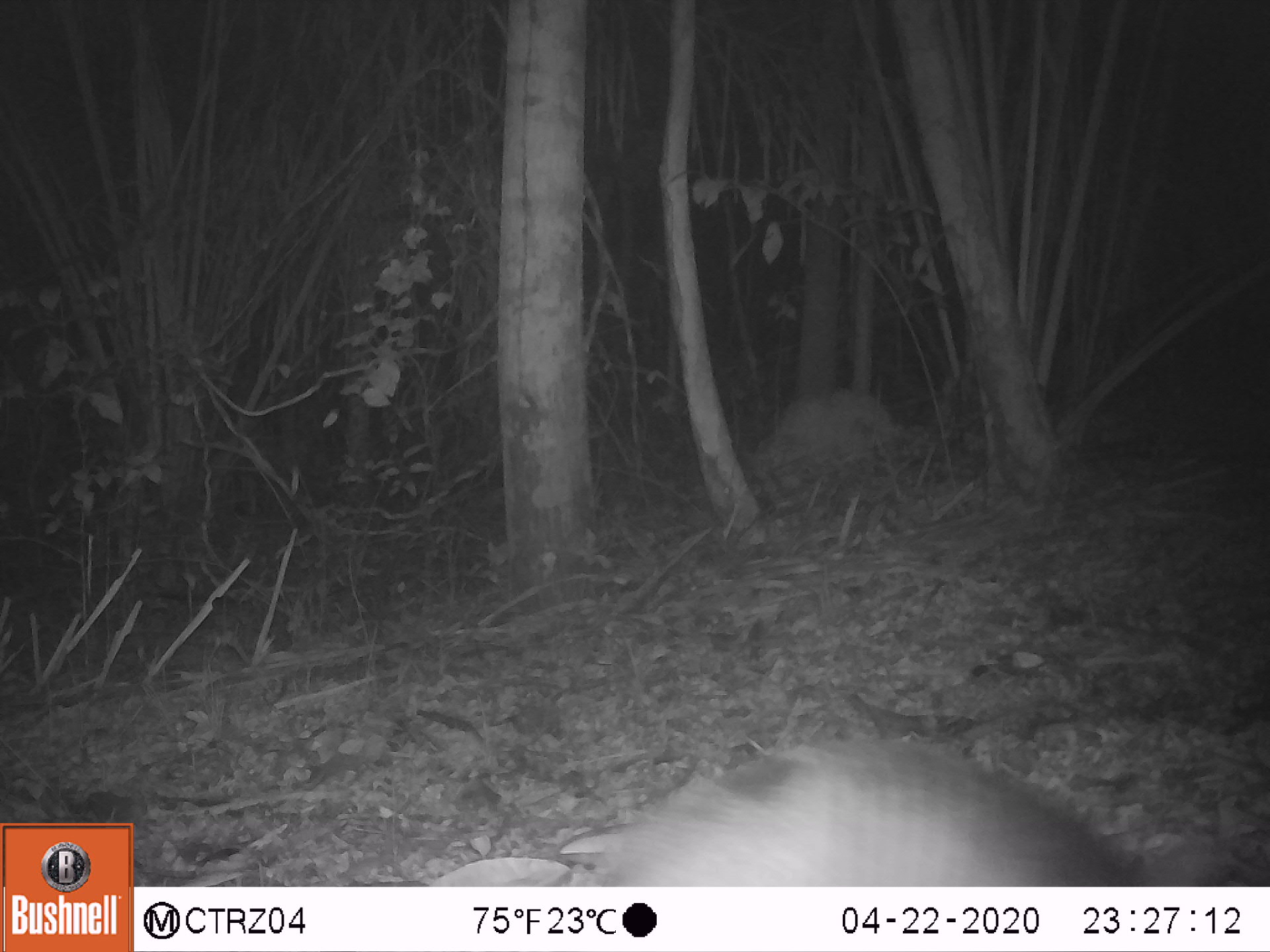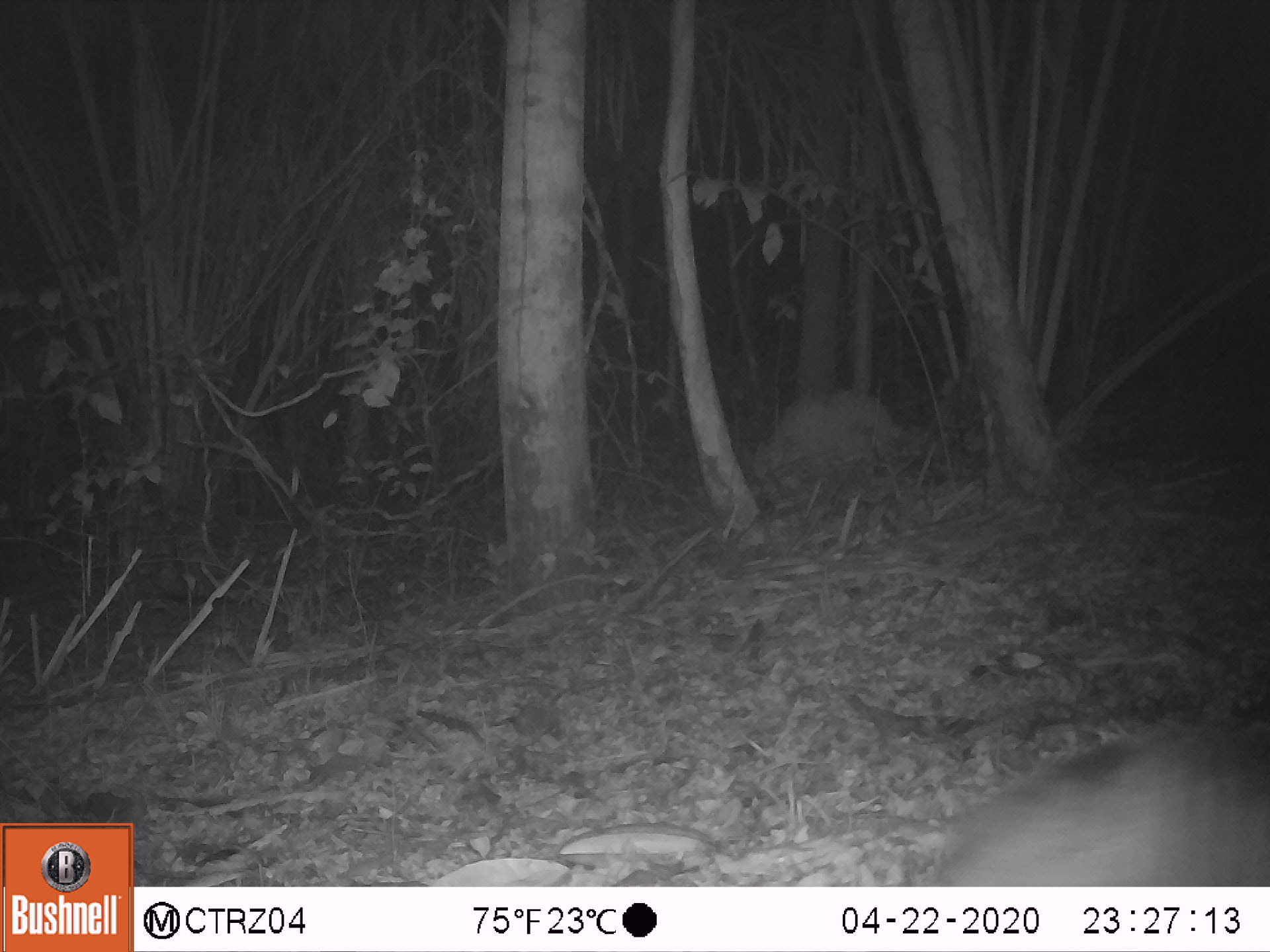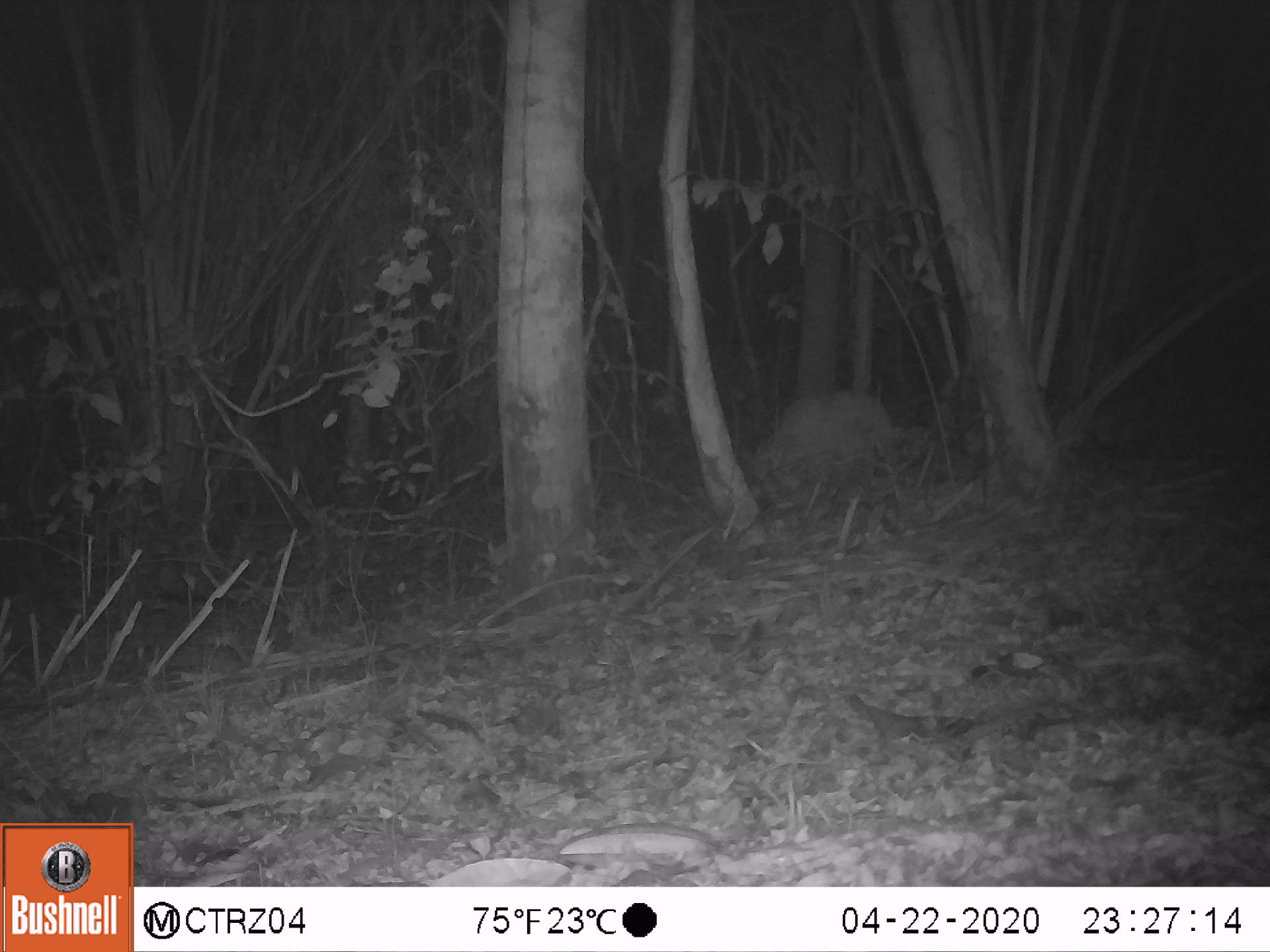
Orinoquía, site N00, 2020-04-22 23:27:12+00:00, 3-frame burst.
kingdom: Animalia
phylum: Chordata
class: Mammalia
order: Cingulata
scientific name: Cingulata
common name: armadillo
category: unknown armadillo